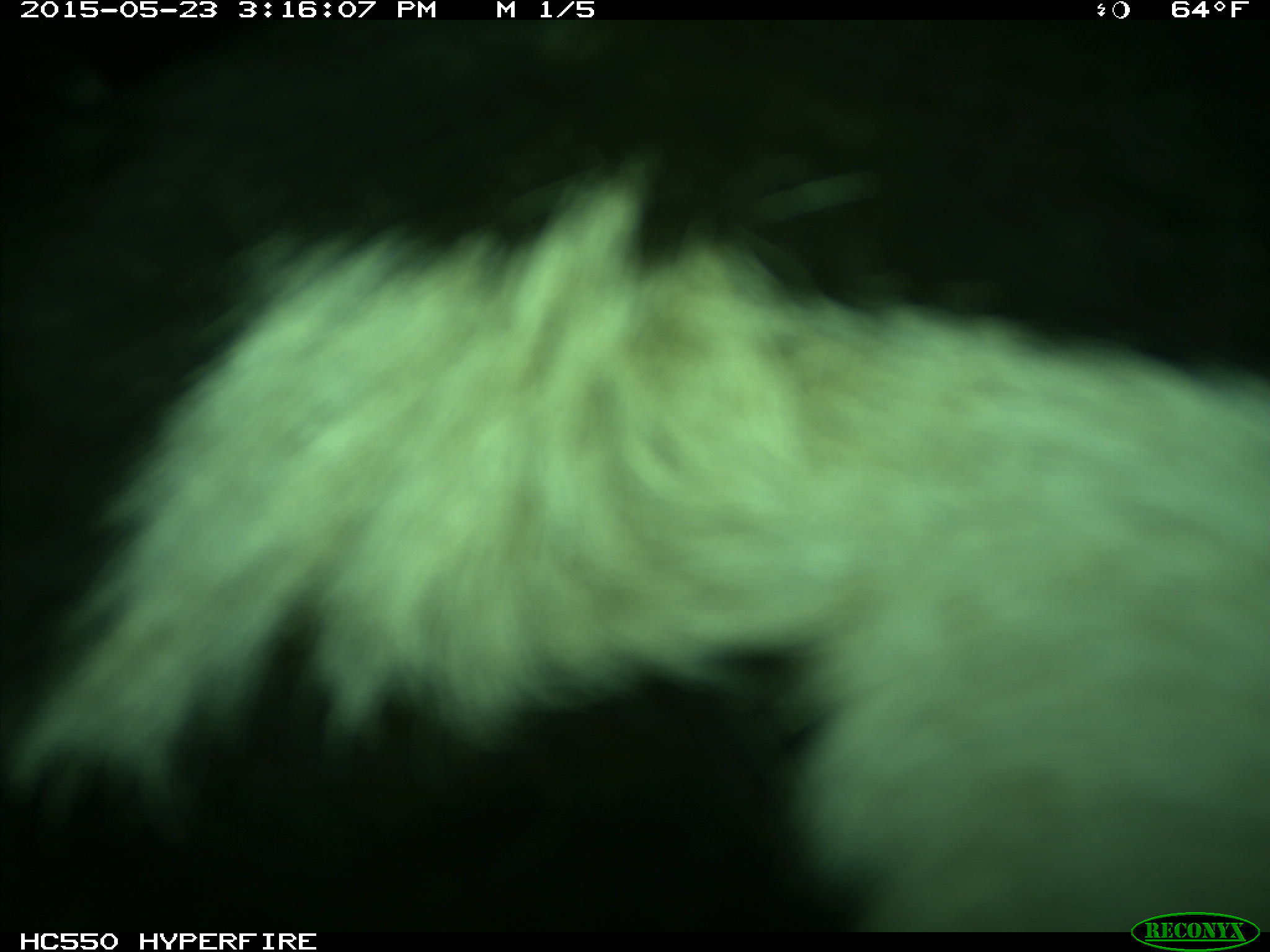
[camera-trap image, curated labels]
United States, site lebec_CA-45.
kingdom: Animalia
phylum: Chordata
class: Mammalia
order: Artiodactyla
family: Bovidae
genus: Bos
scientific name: Bos taurus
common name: domestic cow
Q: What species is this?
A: Bos taurus (domestic cow).